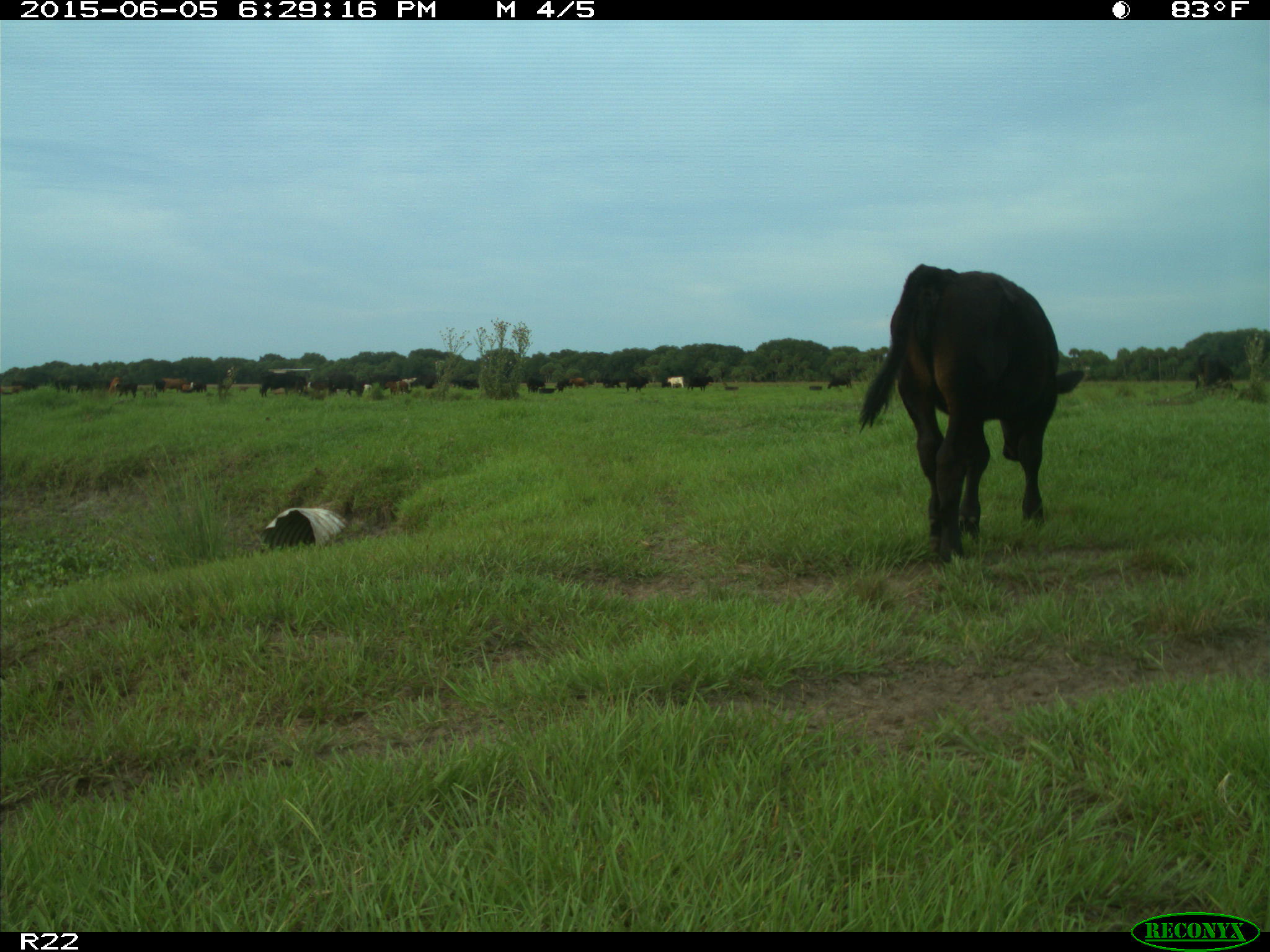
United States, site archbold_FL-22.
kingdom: Animalia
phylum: Chordata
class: Mammalia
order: Artiodactyla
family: Bovidae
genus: Bos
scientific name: Bos taurus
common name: domestic cow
Bos taurus (domestic cow).